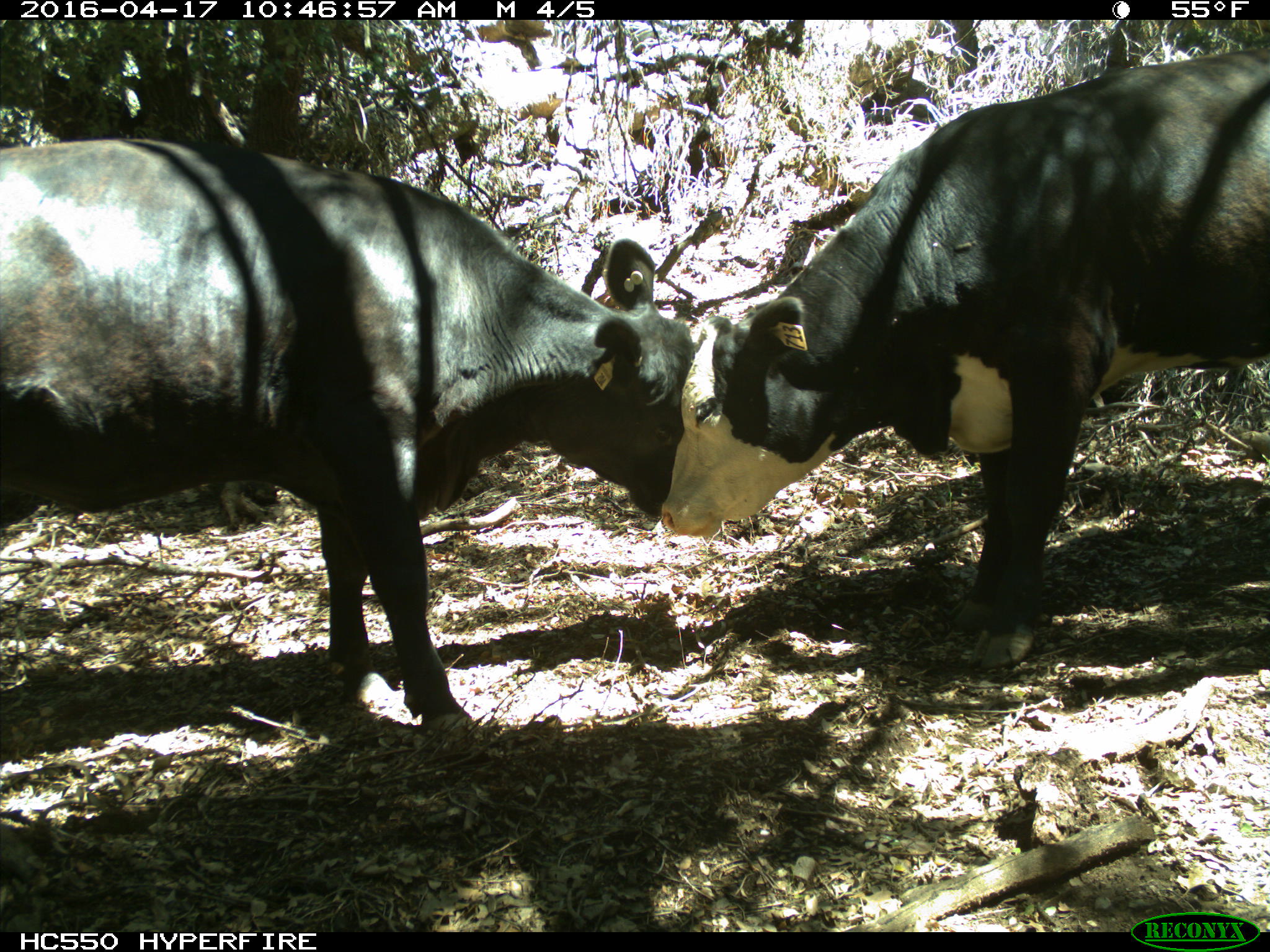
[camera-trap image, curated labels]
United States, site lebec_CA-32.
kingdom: Animalia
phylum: Chordata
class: Mammalia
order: Artiodactyla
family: Bovidae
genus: Bos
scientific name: Bos taurus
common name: domestic cow